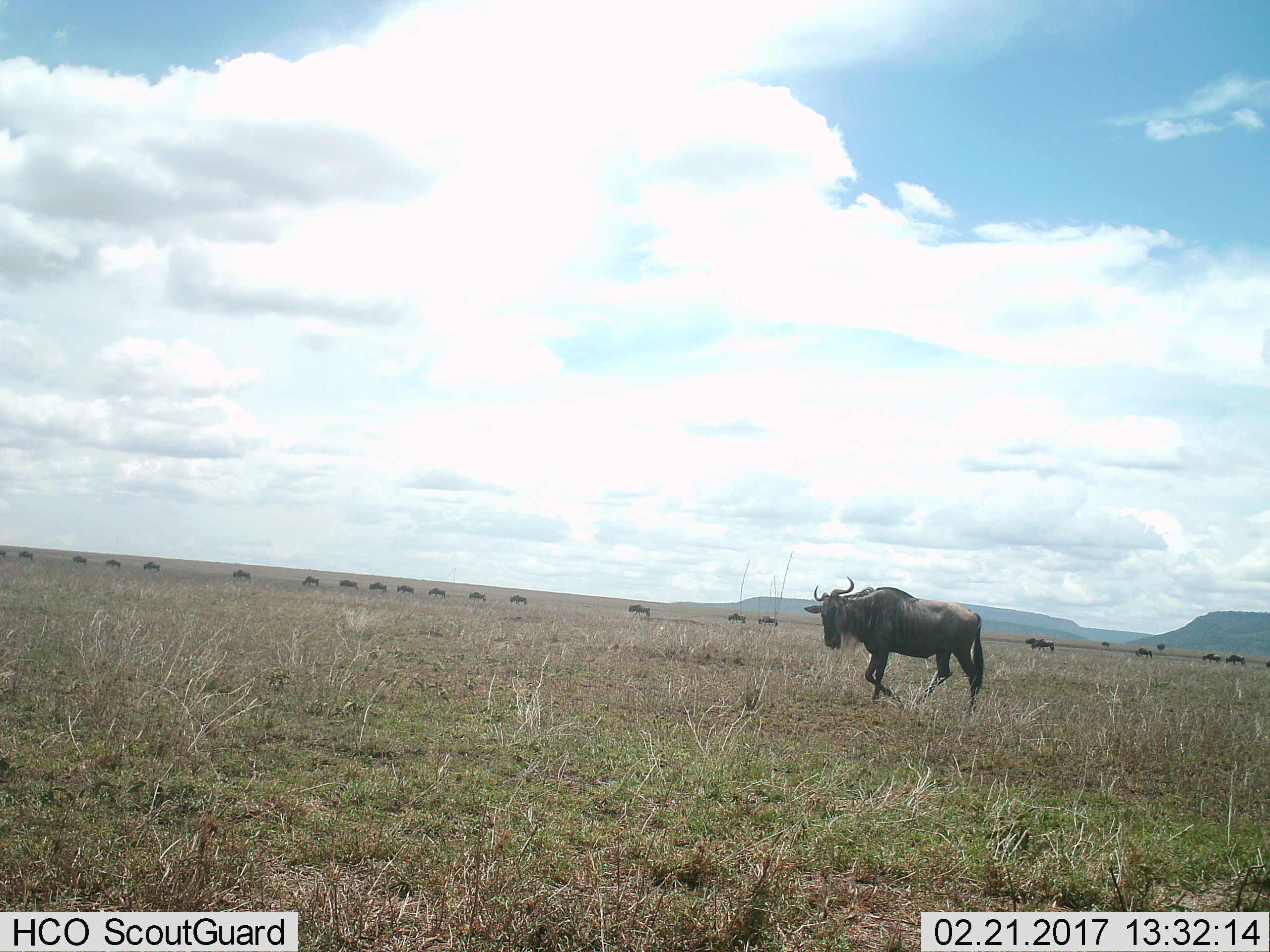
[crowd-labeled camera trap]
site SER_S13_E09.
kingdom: Animalia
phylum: Chordata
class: Mammalia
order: Artiodactyla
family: Bovidae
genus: Connochaetes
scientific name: Connochaetes taurinus taurinus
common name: blue wildebeest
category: wildebeestblue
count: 11-50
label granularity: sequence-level